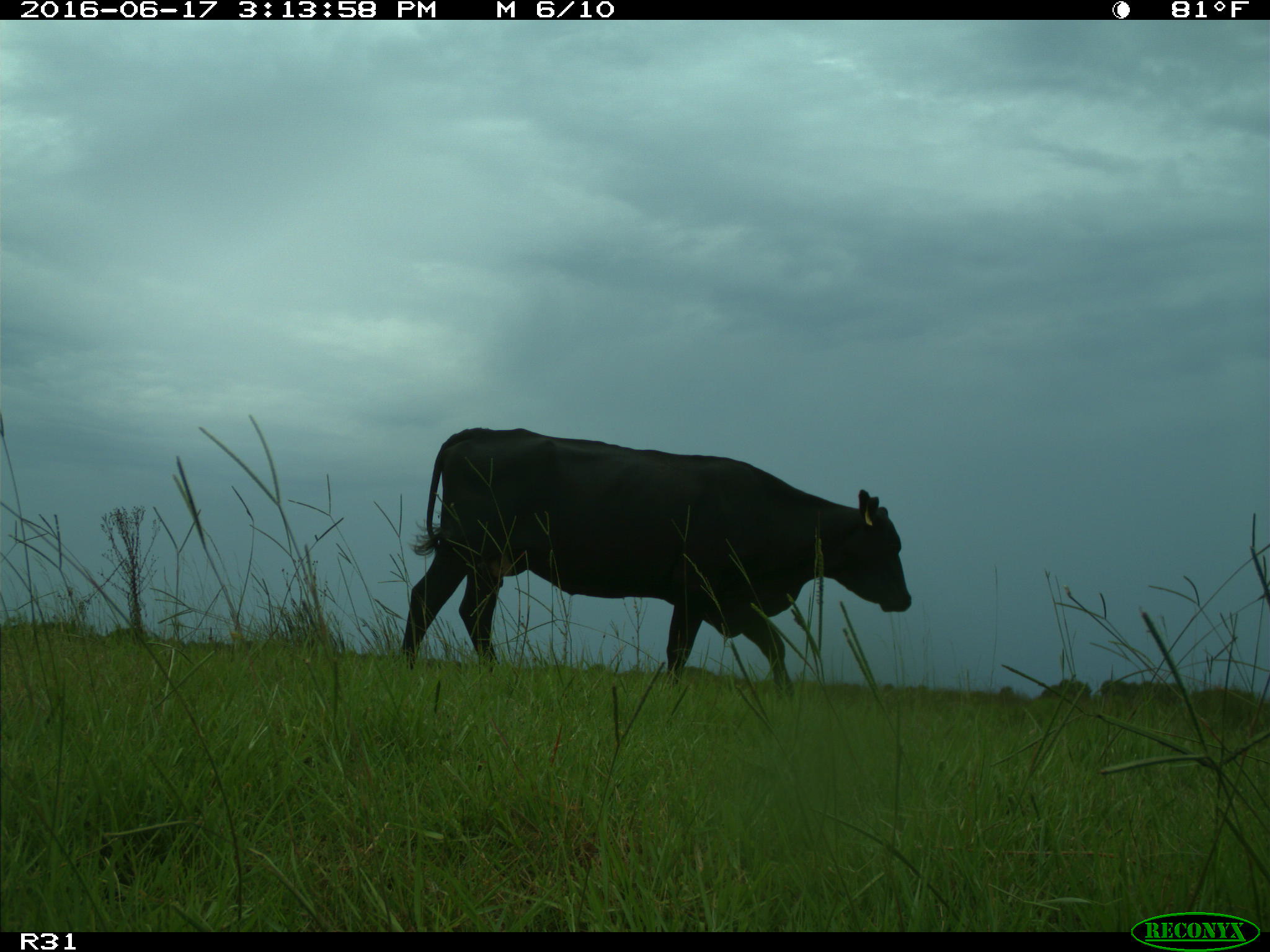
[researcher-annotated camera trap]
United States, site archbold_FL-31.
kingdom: Animalia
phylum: Chordata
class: Mammalia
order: Artiodactyla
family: Bovidae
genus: Bos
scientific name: Bos taurus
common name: domestic cow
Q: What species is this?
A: Bos taurus (domestic cow).